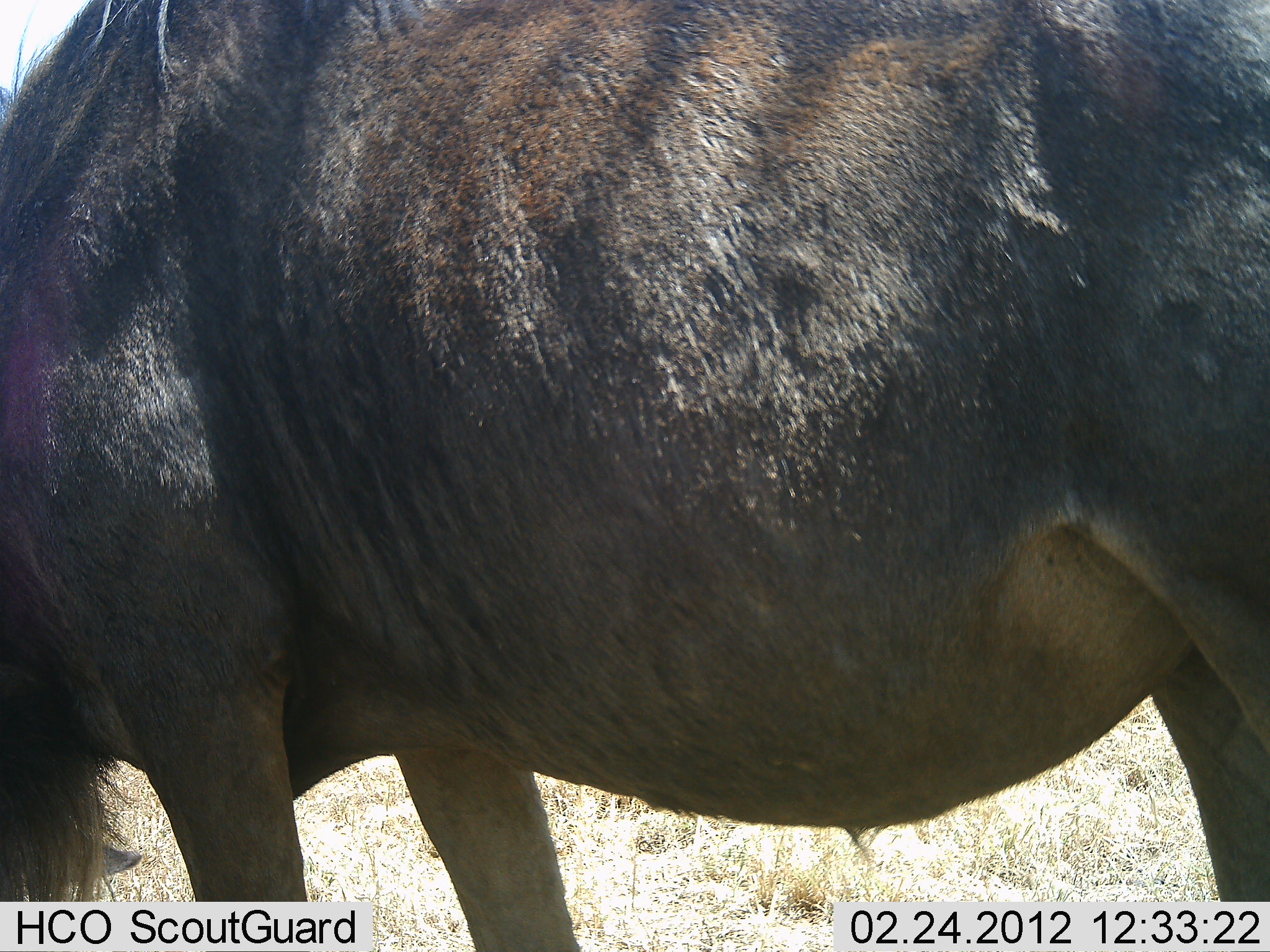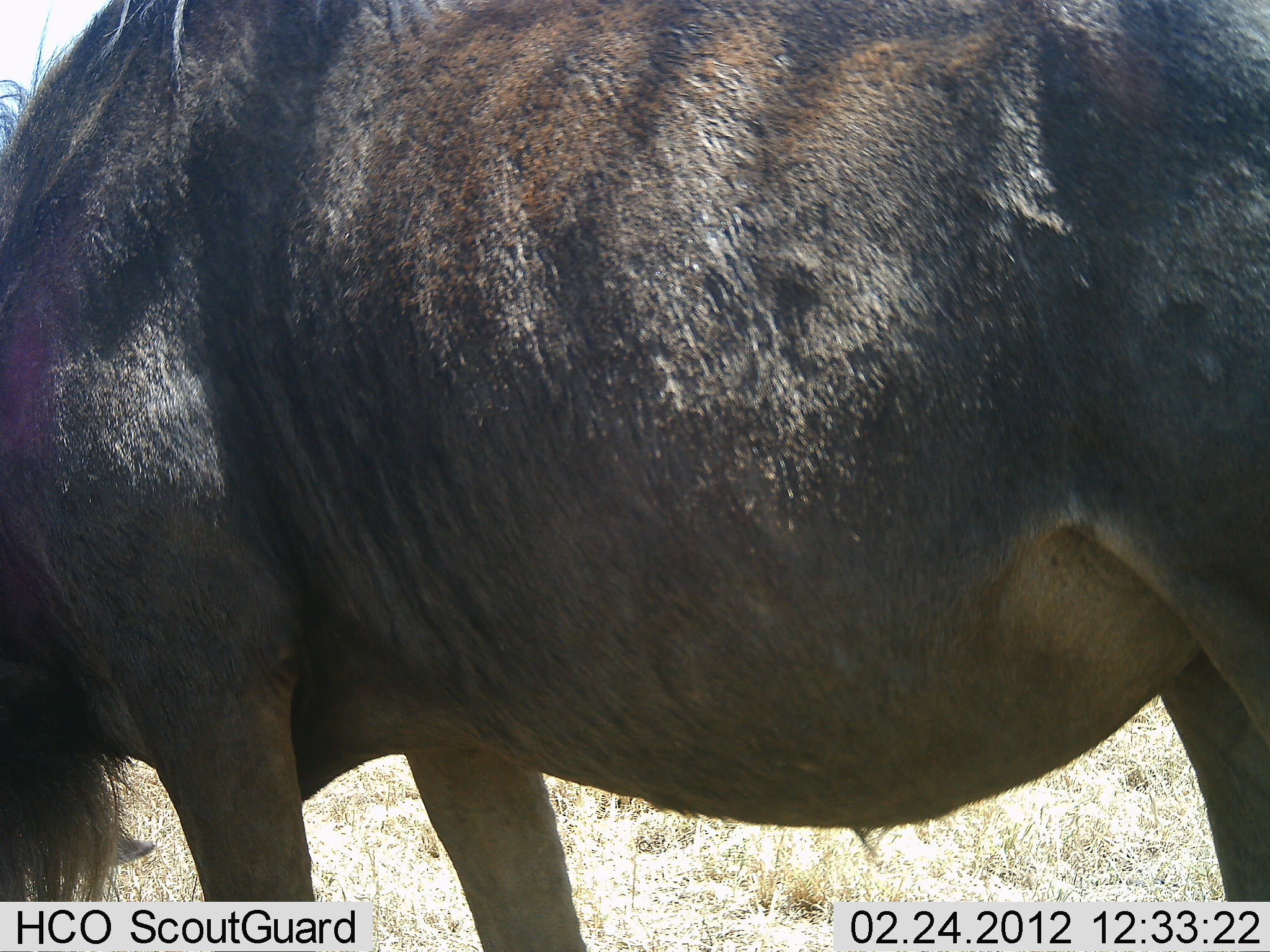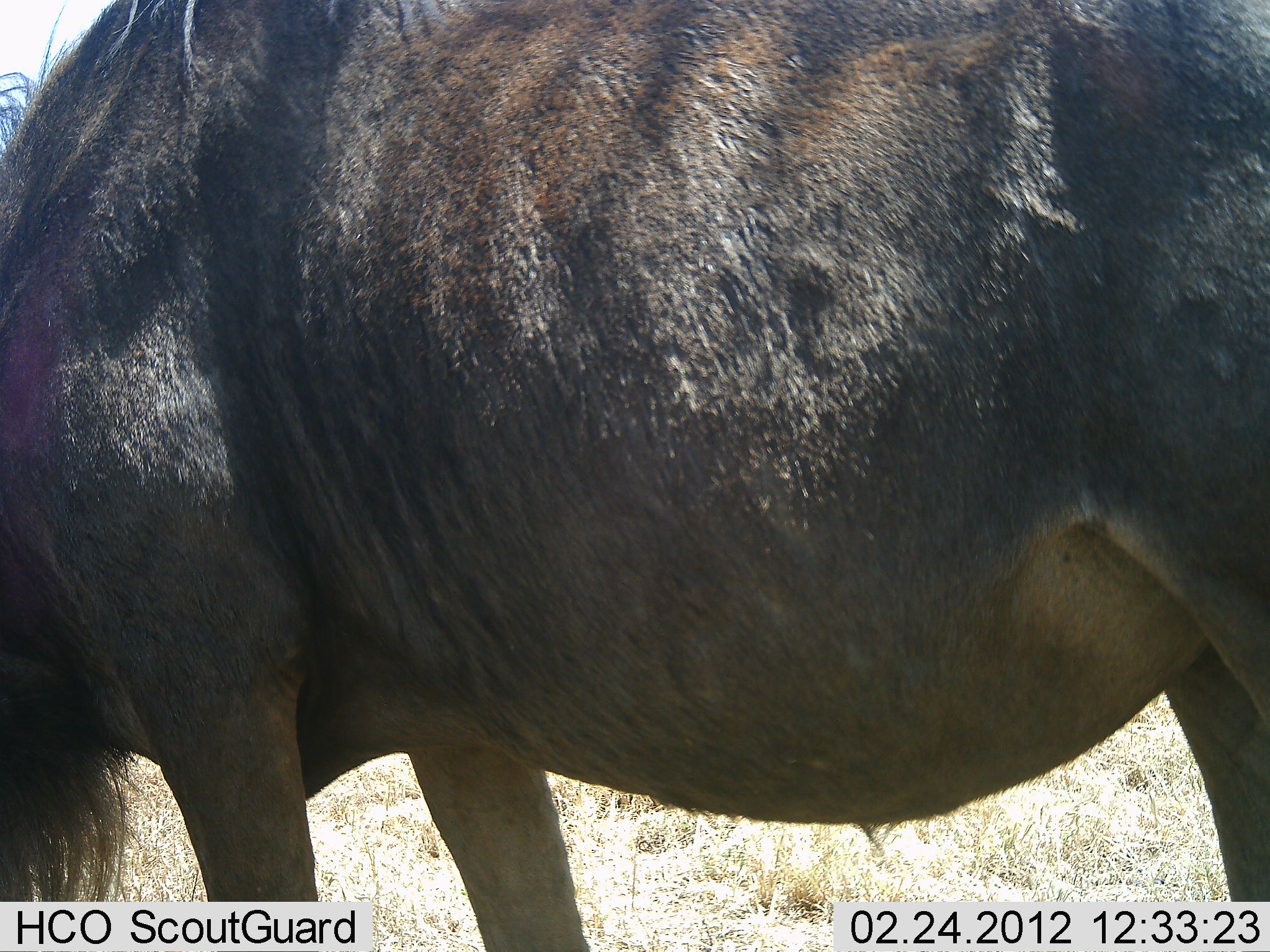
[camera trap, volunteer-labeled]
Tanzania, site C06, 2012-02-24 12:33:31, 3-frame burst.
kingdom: Animalia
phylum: Chordata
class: Mammalia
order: Artiodactyla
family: Bovidae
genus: Connochaetes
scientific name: Connochaetes taurinus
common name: blue wildebeest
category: wildebeest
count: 1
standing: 38%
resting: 0%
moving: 0%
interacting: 0%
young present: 0%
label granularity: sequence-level